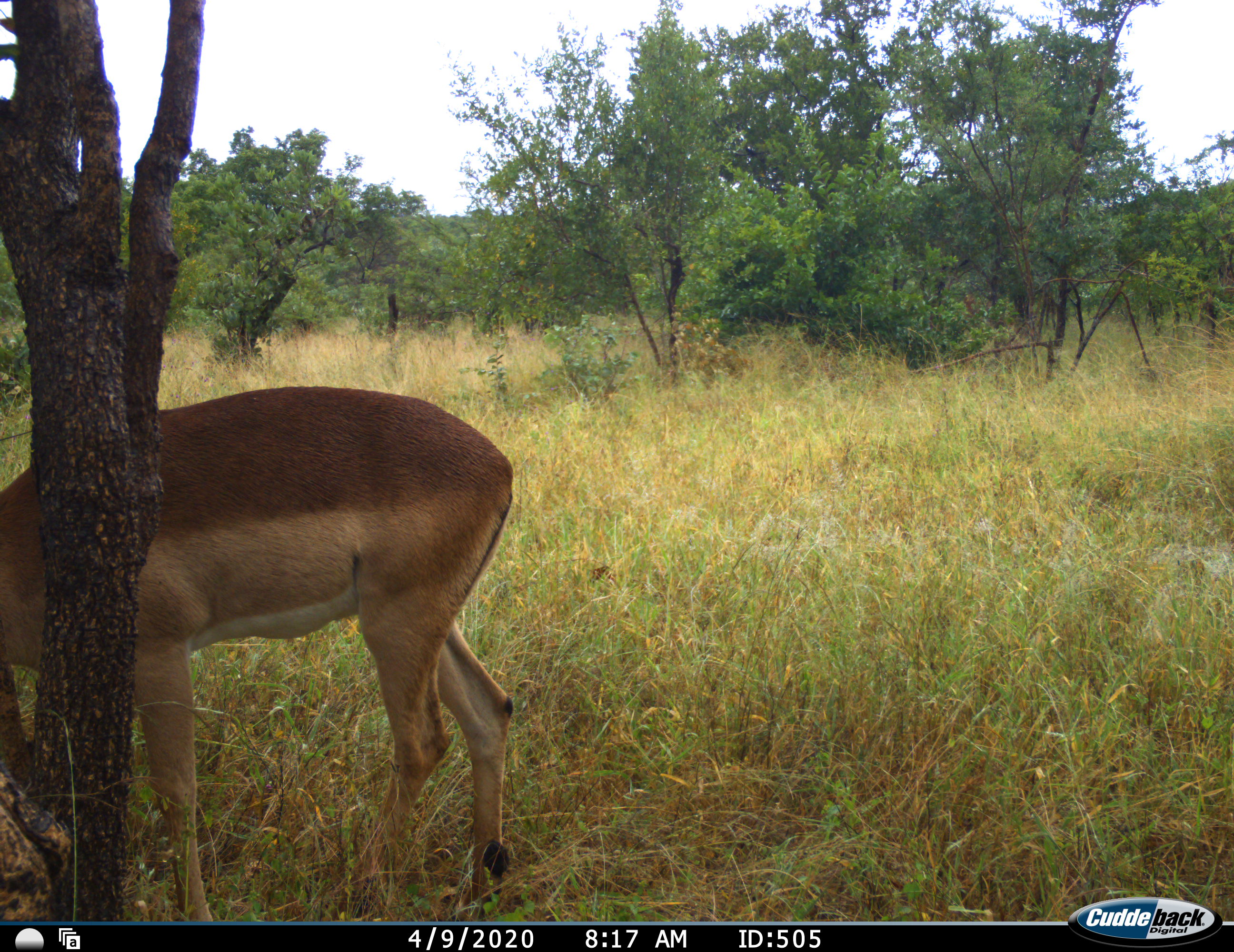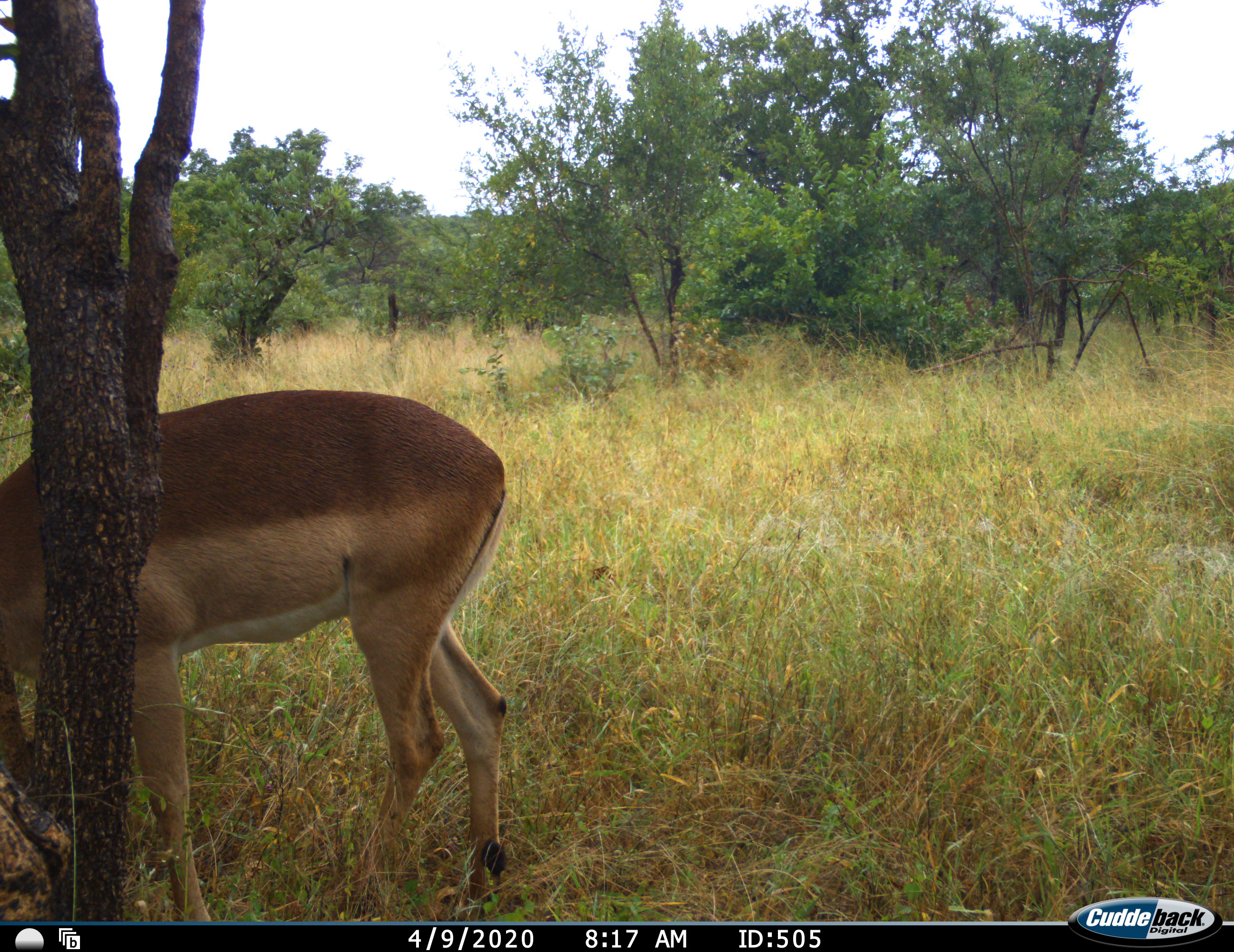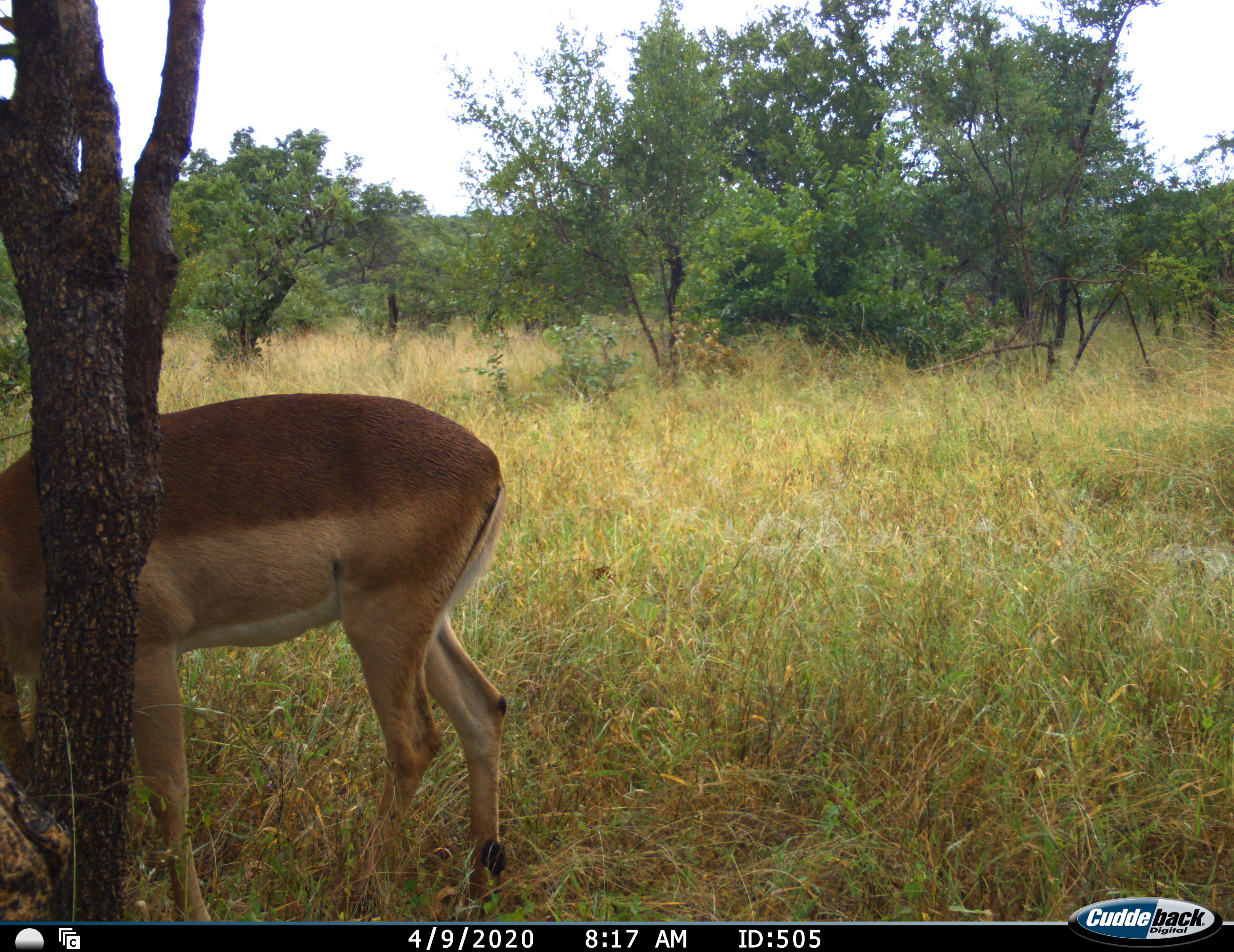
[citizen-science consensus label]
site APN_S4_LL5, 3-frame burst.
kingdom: Animalia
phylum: Chordata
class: Mammalia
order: Artiodactyla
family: Bovidae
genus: Aepyceros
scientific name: Aepyceros melampus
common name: impala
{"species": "impala (Aepyceros melampus)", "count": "1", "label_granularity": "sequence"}